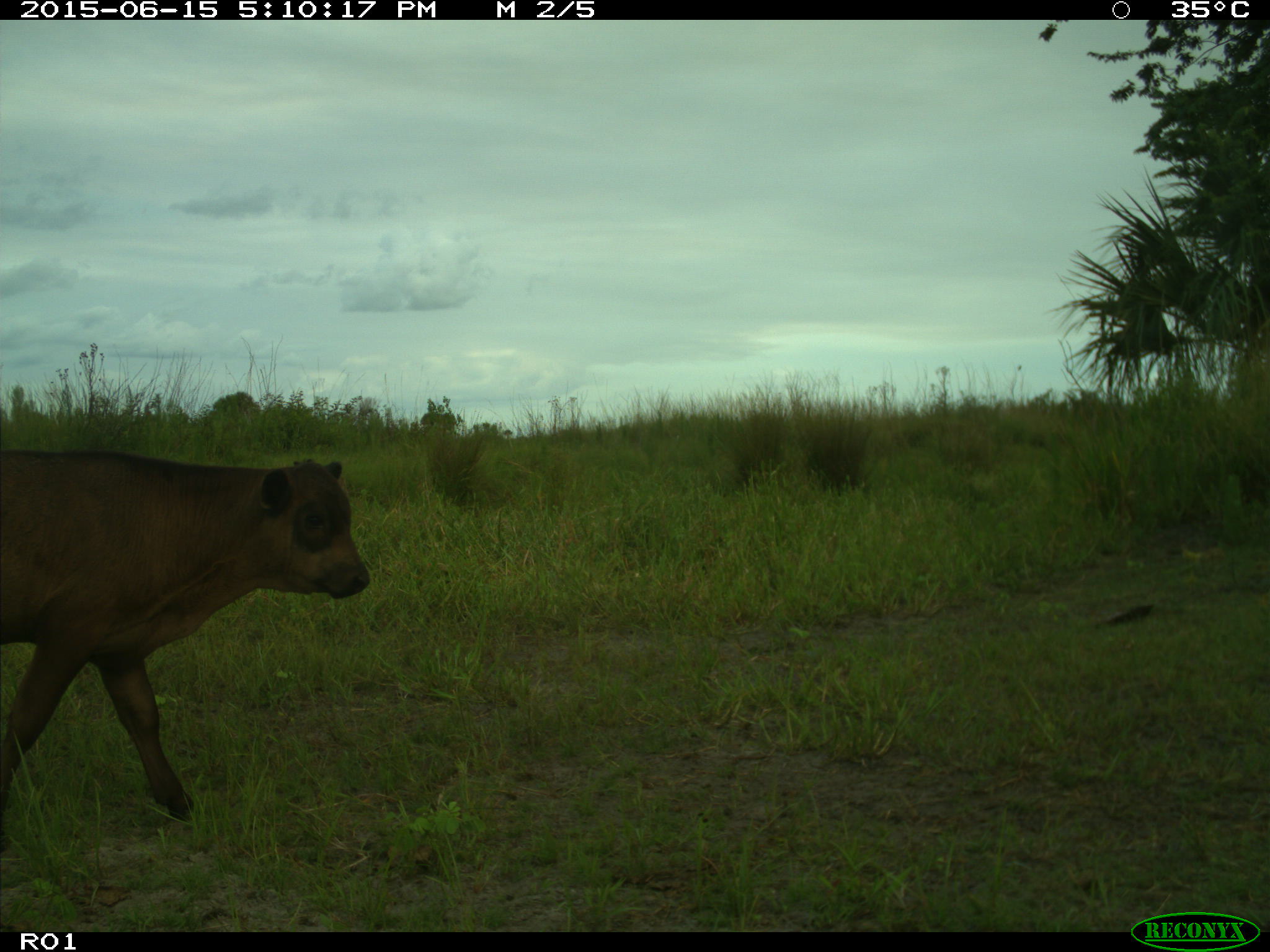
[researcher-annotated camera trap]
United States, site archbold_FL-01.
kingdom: Animalia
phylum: Chordata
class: Mammalia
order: Artiodactyla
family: Bovidae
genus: Bos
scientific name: Bos taurus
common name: domestic cow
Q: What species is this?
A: Bos taurus (domestic cow).